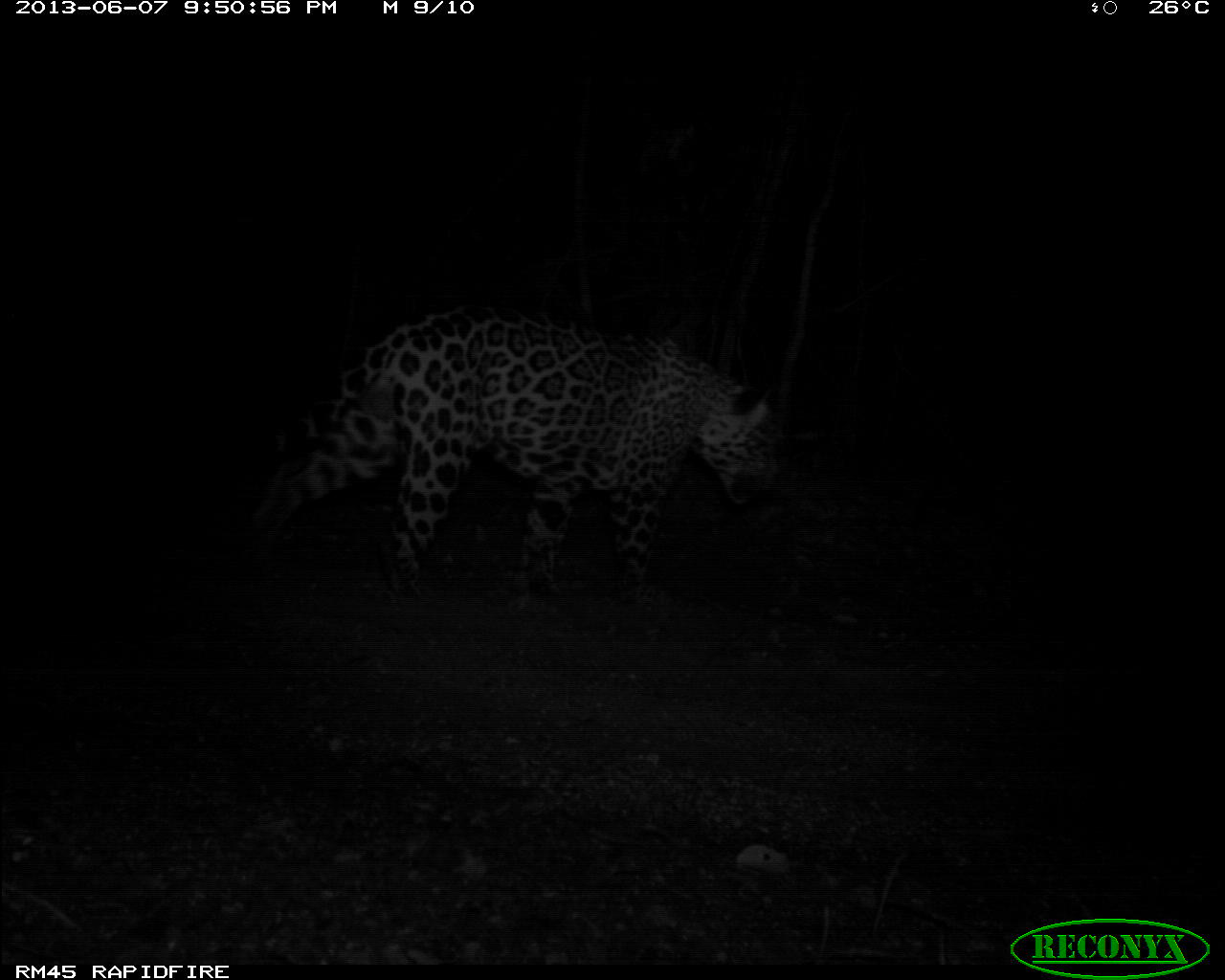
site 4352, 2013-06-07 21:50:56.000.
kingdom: Animalia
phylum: Chordata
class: Mammalia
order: Carnivora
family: Felidae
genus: Panthera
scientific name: Panthera onca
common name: jaguar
Panthera onca (jaguar), count 1, sex male.